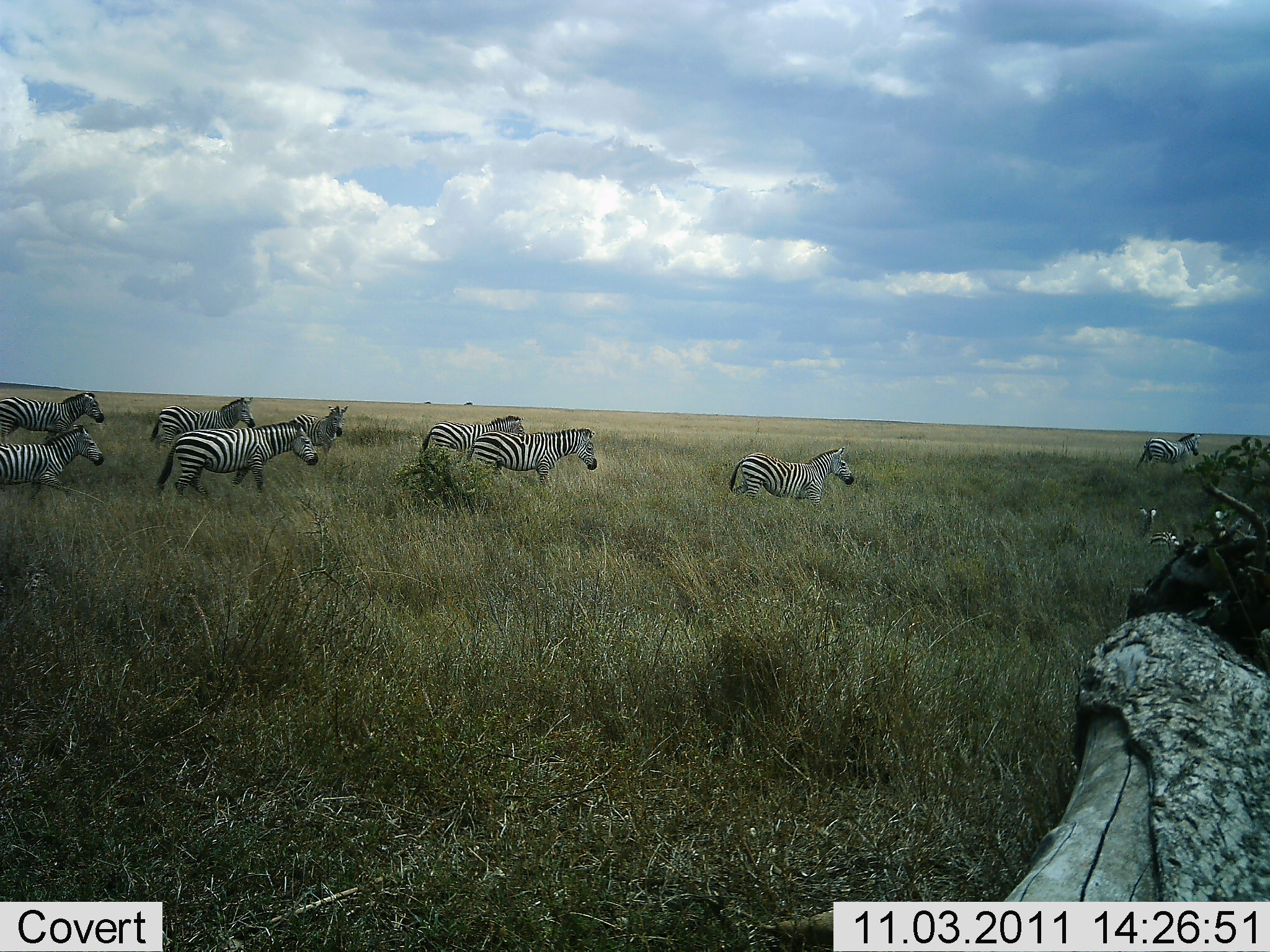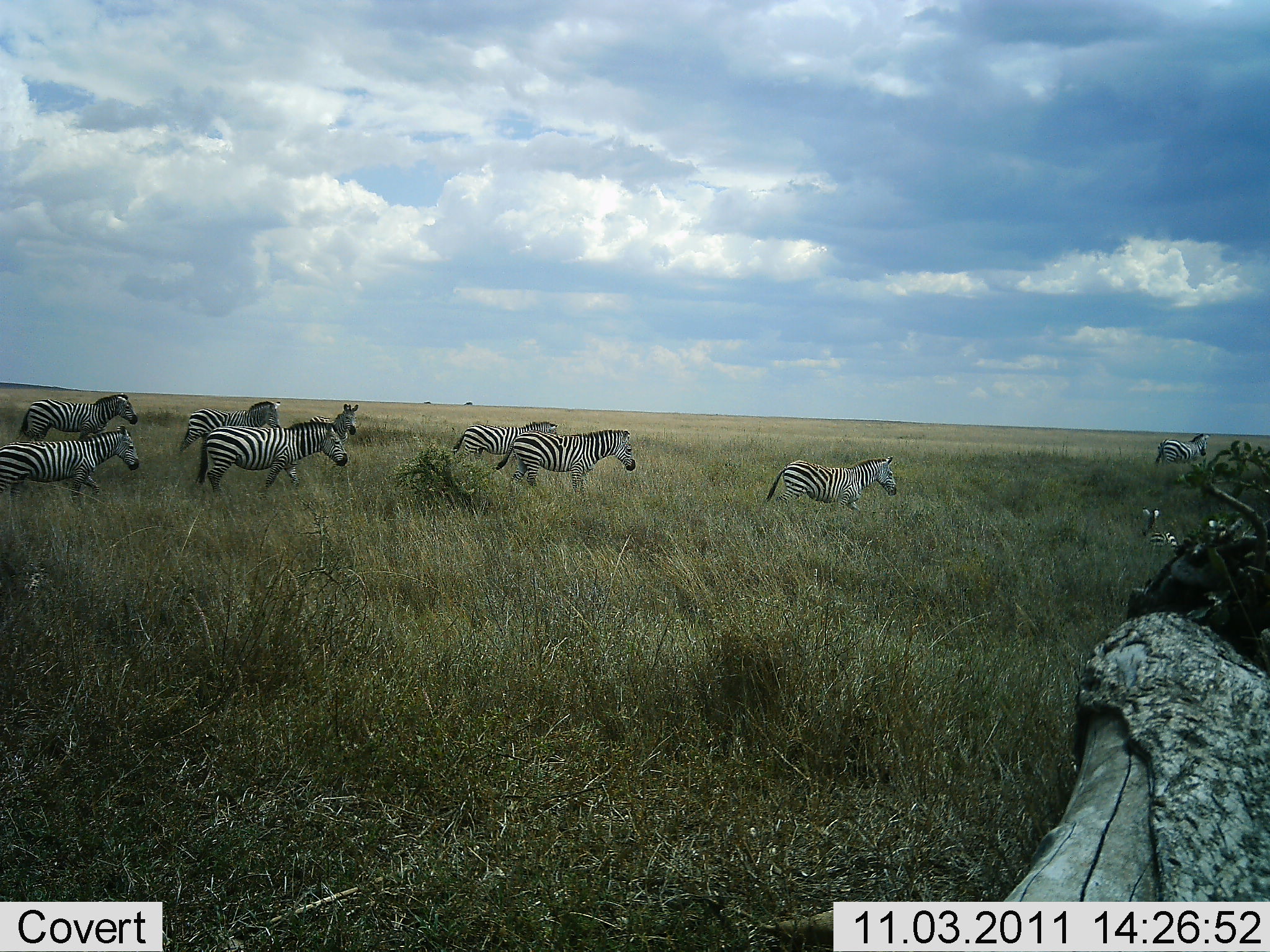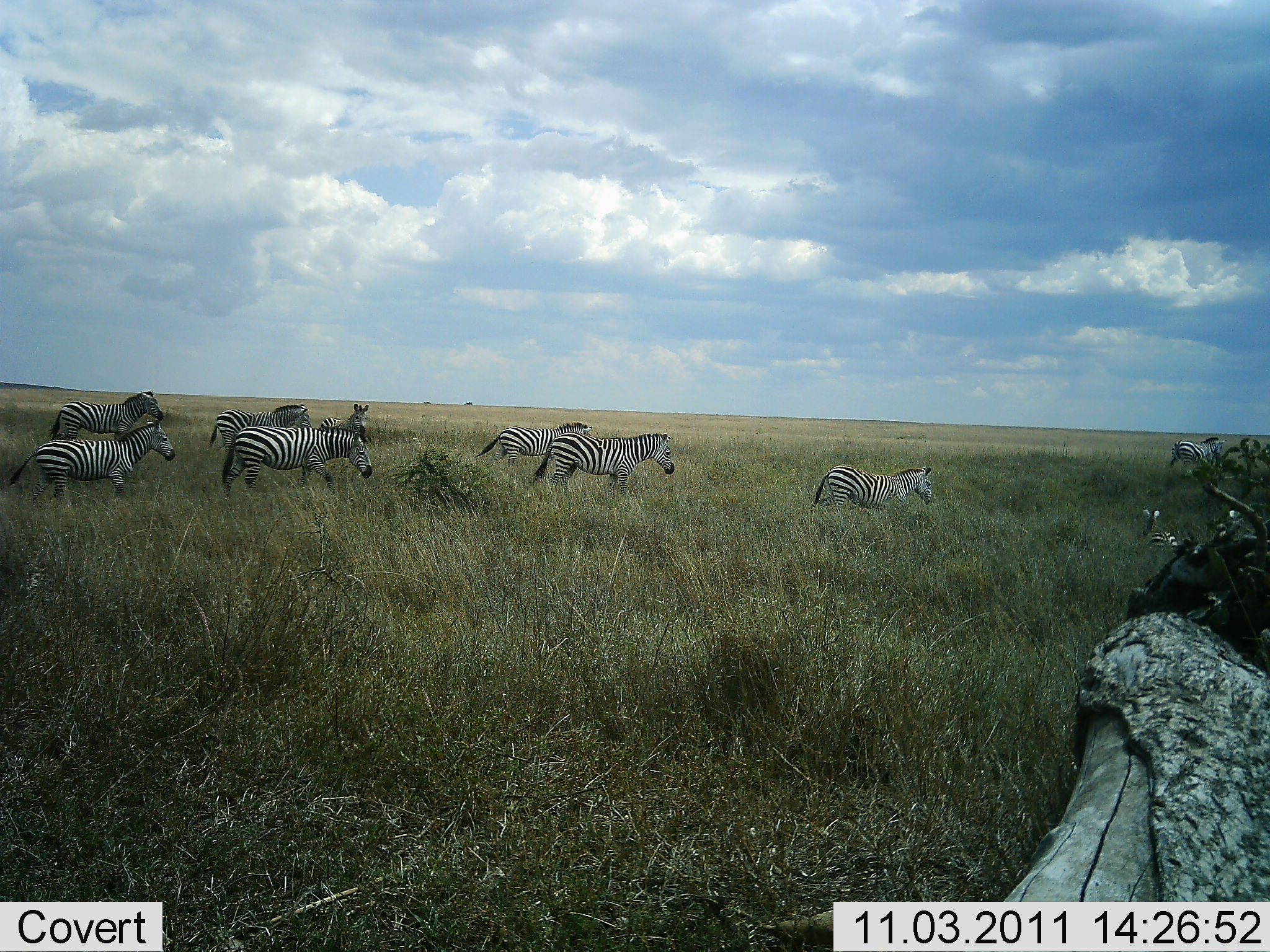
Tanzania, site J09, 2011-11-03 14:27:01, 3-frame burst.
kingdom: Animalia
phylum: Chordata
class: Mammalia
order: Perissodactyla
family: Equidae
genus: Equus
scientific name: Equus quagga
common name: plains zebra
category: zebra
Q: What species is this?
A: Zebra (plains zebra) (Equus quagga).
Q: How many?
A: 9.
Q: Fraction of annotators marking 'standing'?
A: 0%.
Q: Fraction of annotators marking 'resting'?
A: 0%.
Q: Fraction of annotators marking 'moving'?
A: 100%.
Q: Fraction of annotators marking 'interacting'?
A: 0%.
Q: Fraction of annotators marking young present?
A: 10%.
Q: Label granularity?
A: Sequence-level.